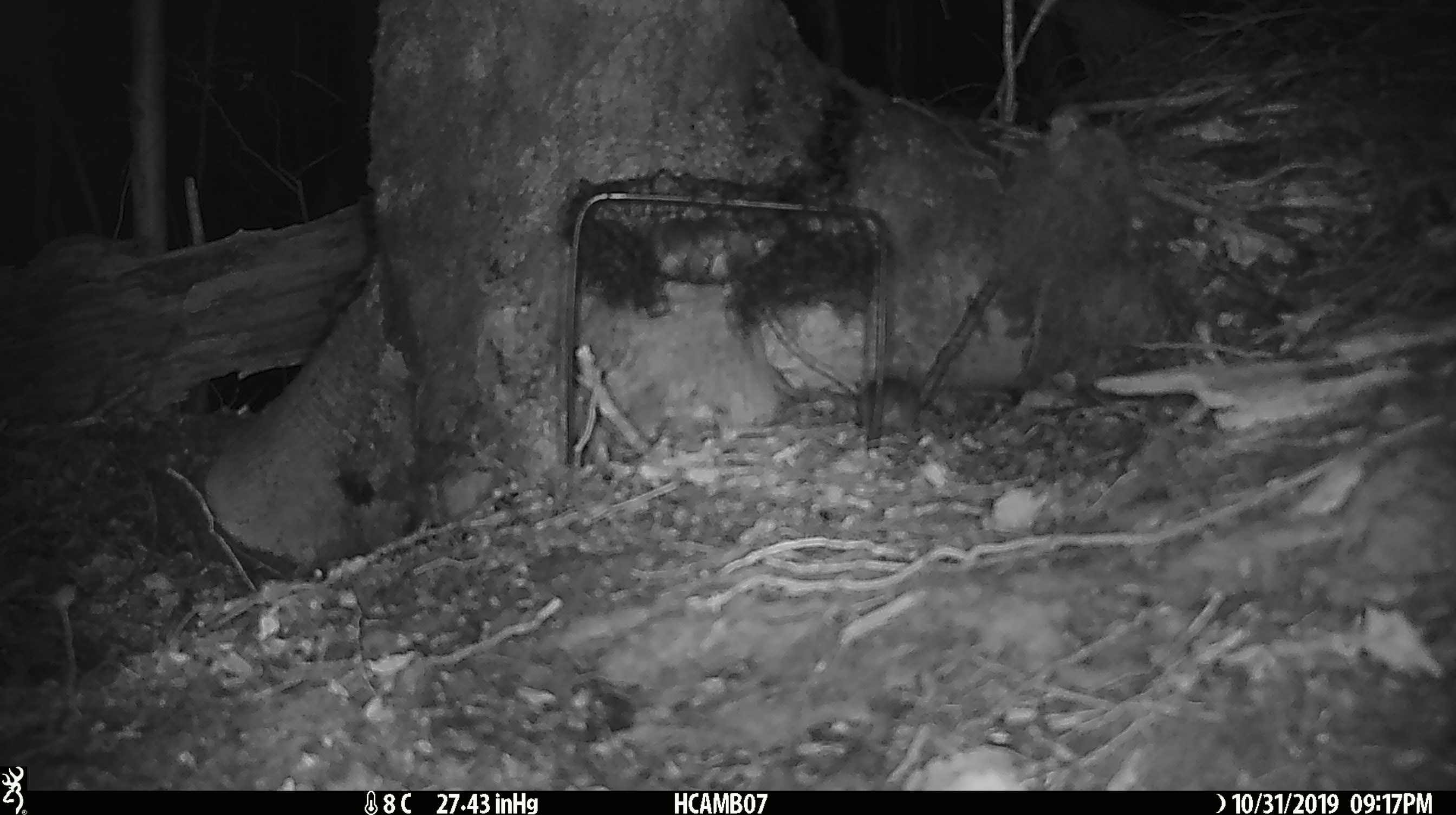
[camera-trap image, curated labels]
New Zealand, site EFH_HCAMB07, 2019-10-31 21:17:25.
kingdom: Animalia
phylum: Chordata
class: Mammalia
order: Rodentia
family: Muridae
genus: Mus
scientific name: Mus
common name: mouse